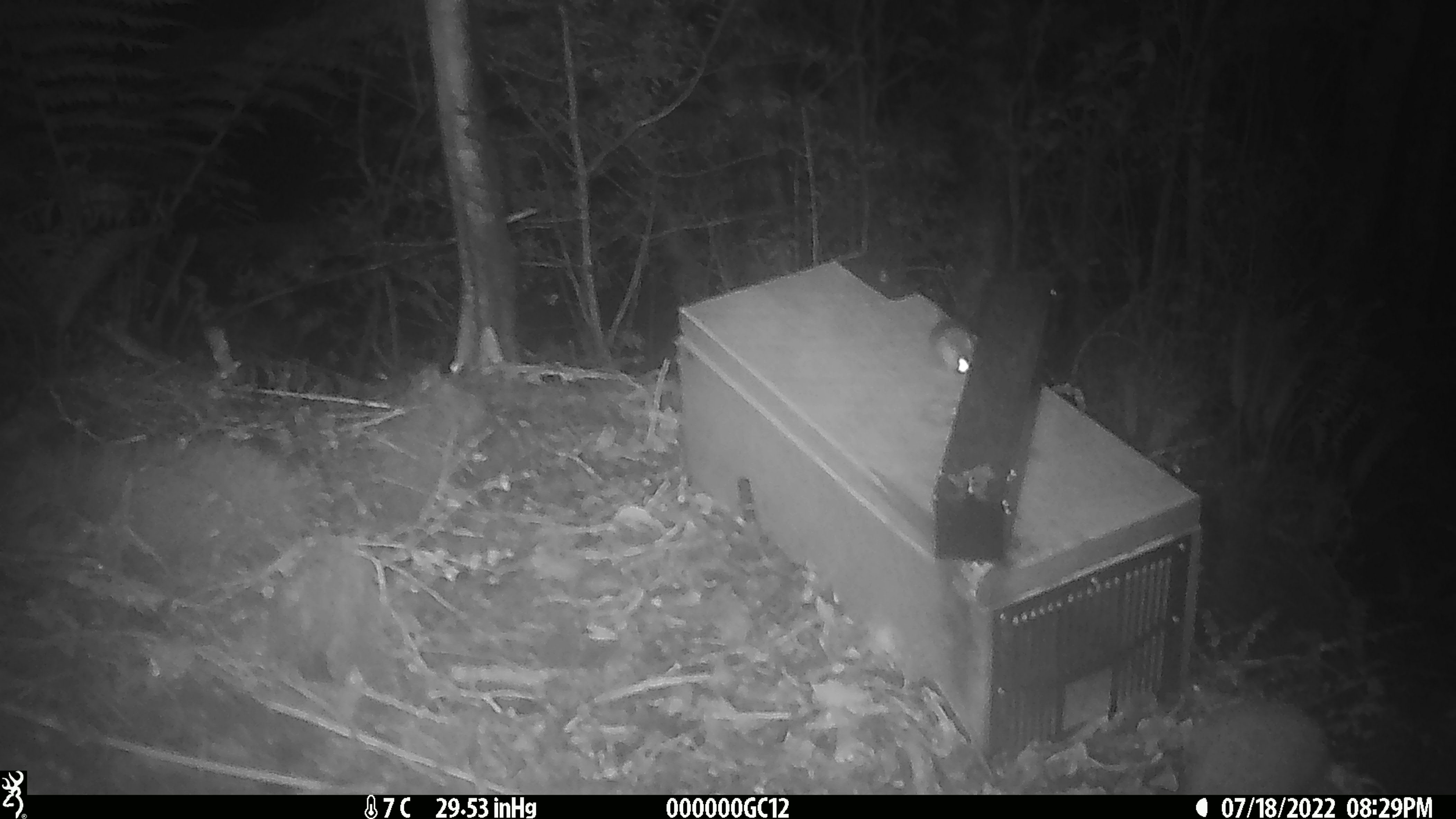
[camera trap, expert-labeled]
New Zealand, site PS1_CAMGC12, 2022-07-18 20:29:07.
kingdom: Animalia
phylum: Chordata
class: Mammalia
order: Rodentia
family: Muridae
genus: Mus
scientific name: Mus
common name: mouse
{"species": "mouse (Mus)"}